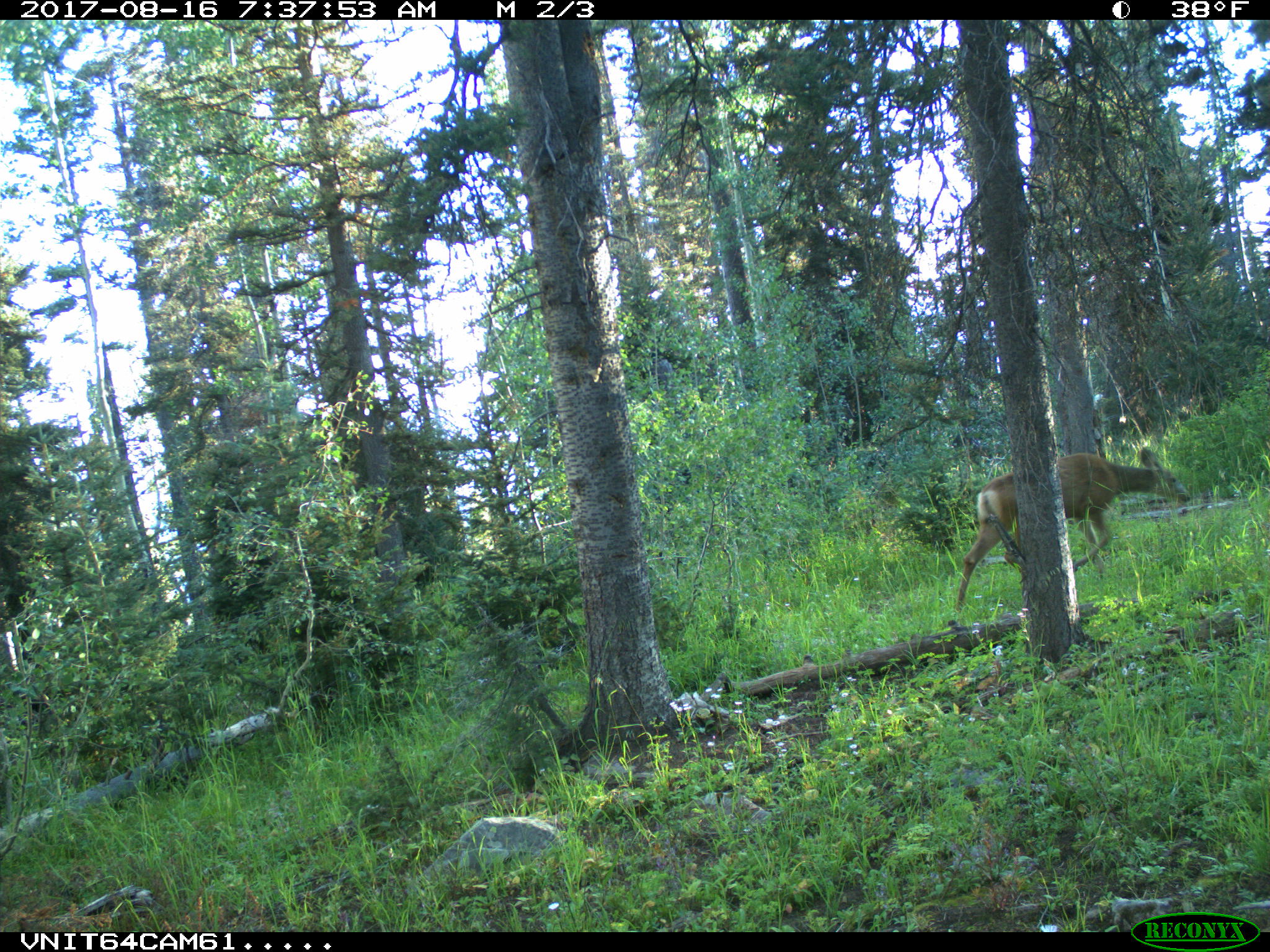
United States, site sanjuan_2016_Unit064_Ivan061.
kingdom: Animalia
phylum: Chordata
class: Mammalia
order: Artiodactyla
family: Cervidae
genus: Odocoileus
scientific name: Odocoileus hemionus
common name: mule deer